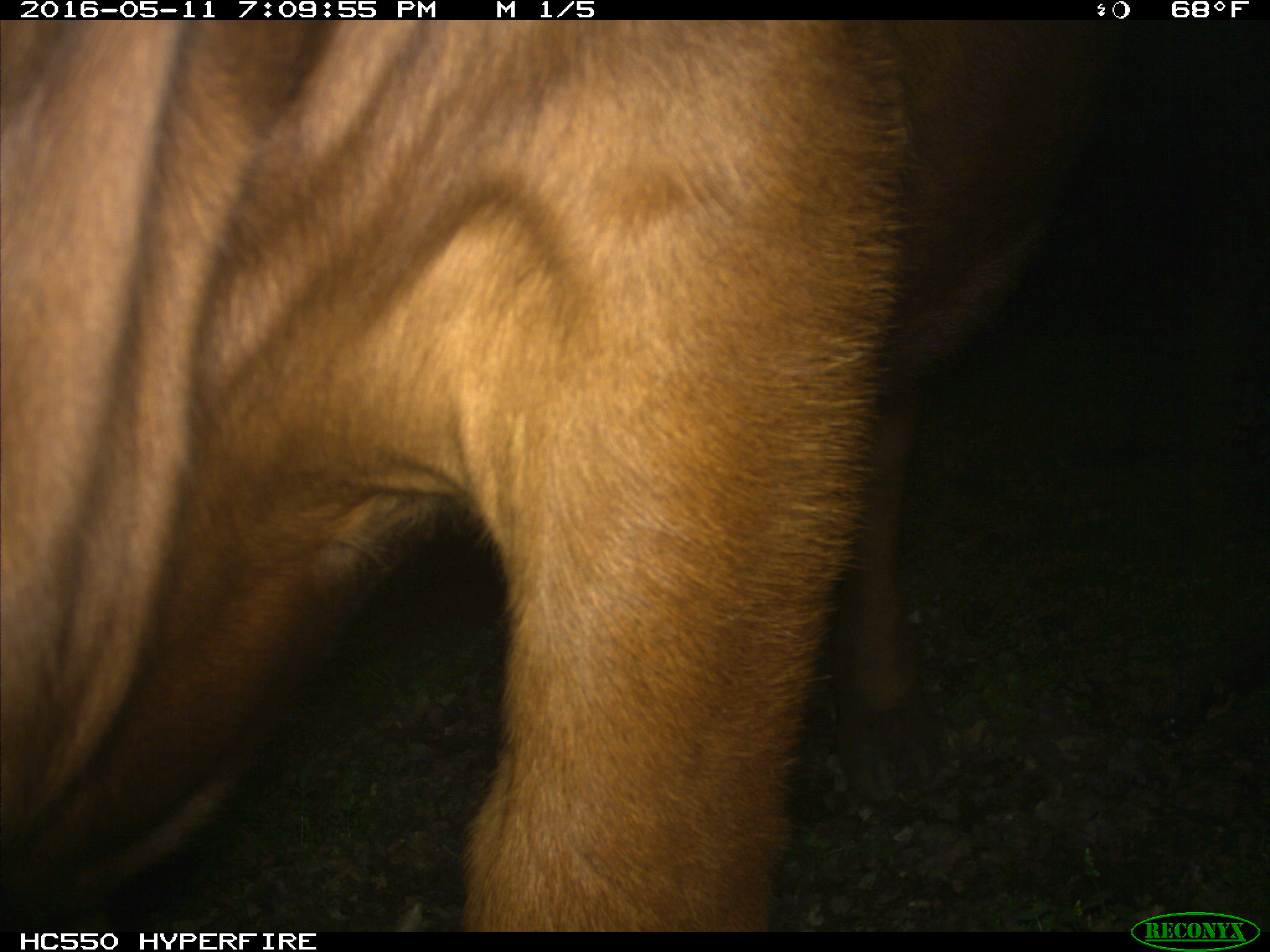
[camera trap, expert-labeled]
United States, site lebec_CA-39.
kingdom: Animalia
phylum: Chordata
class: Mammalia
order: Artiodactyla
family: Bovidae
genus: Bos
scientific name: Bos taurus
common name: domestic cow